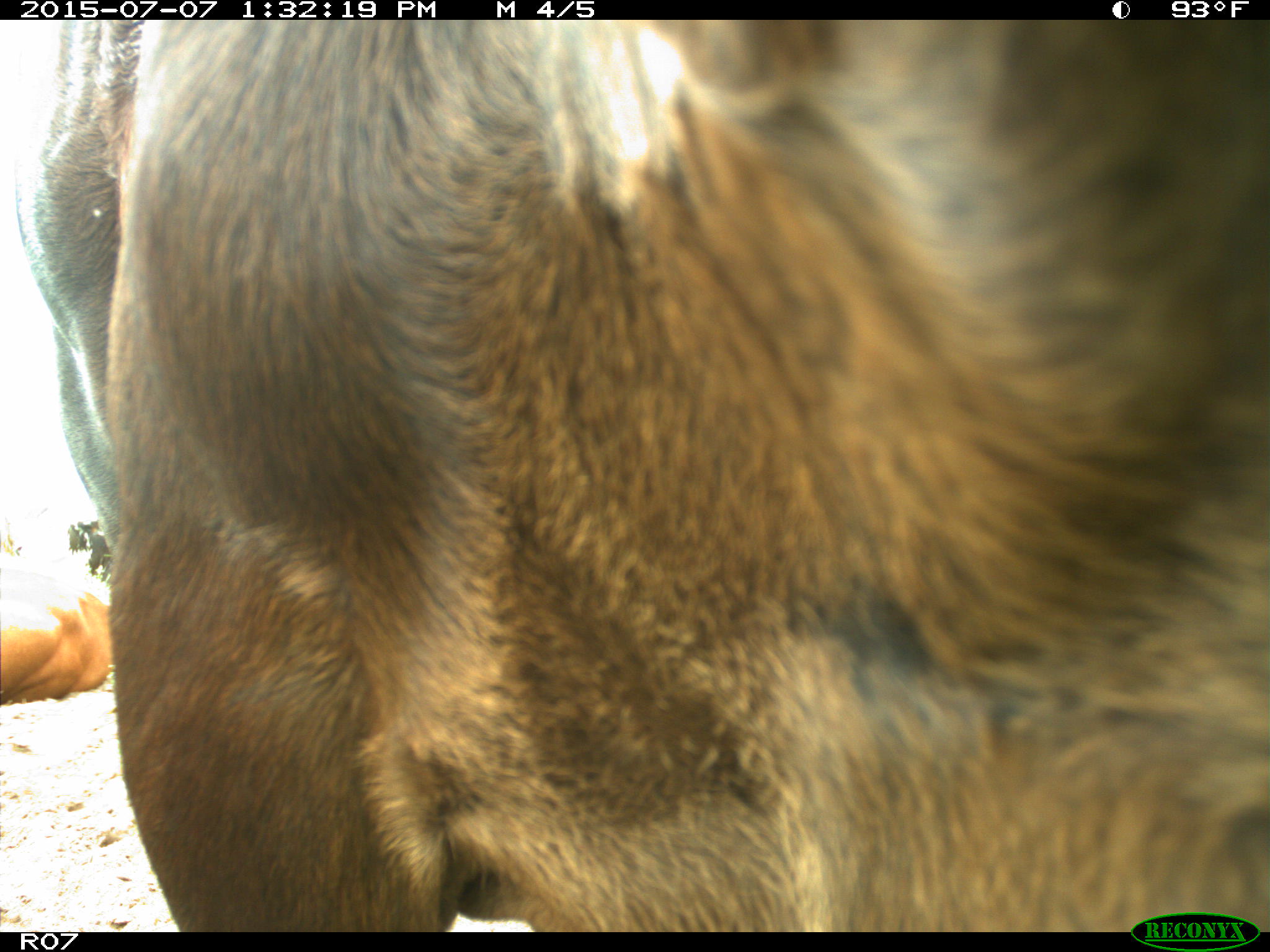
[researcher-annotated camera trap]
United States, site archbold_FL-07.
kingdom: Animalia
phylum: Chordata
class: Mammalia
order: Artiodactyla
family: Bovidae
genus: Bos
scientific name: Bos taurus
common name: domestic cow